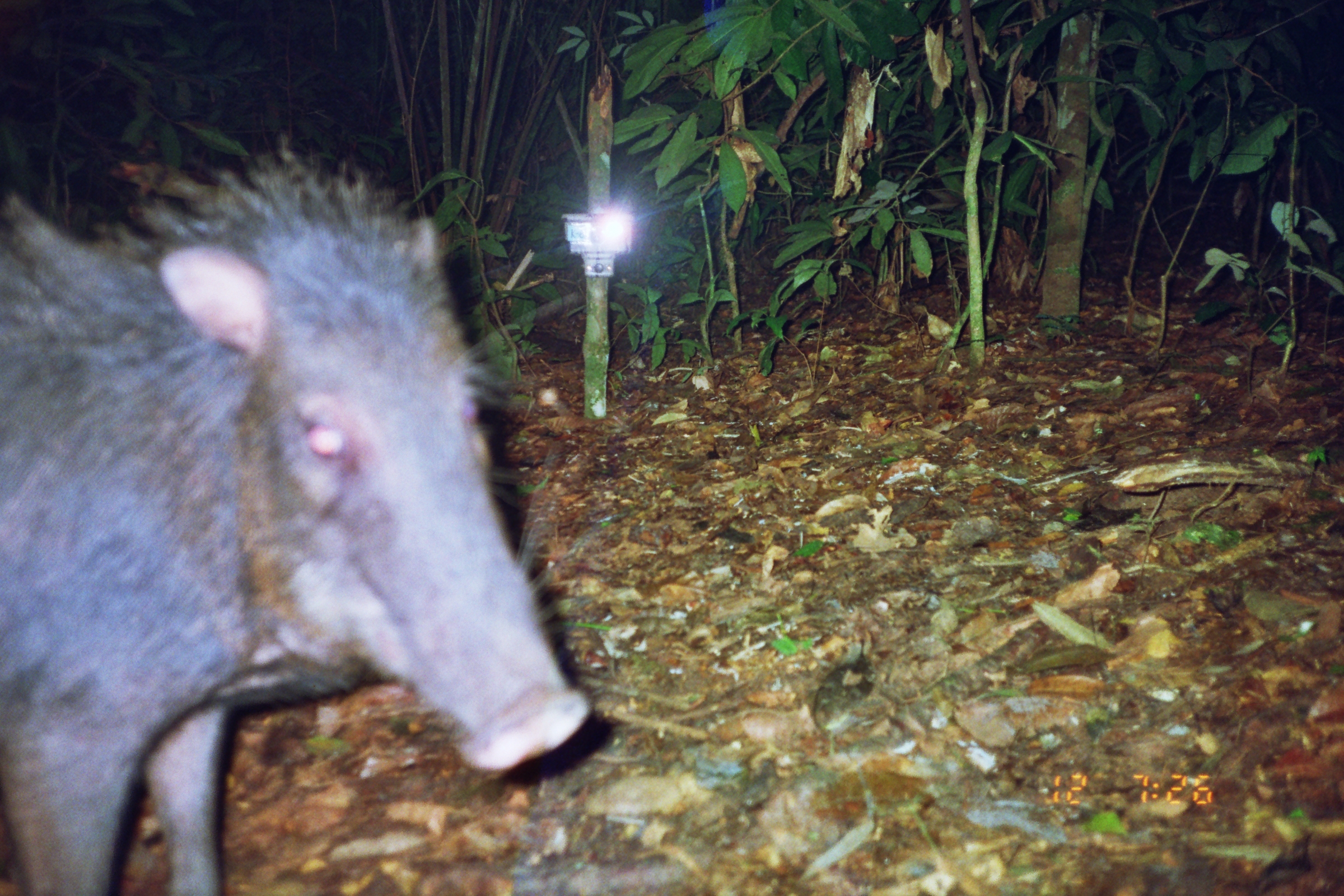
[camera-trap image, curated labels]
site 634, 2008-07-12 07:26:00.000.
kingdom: Animalia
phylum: Chordata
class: Mammalia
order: Artiodactyla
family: Tayassuidae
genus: Tayassu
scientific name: Tayassu pecari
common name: white-lipped peccary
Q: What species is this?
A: Tayassu pecari (white-lipped peccary).